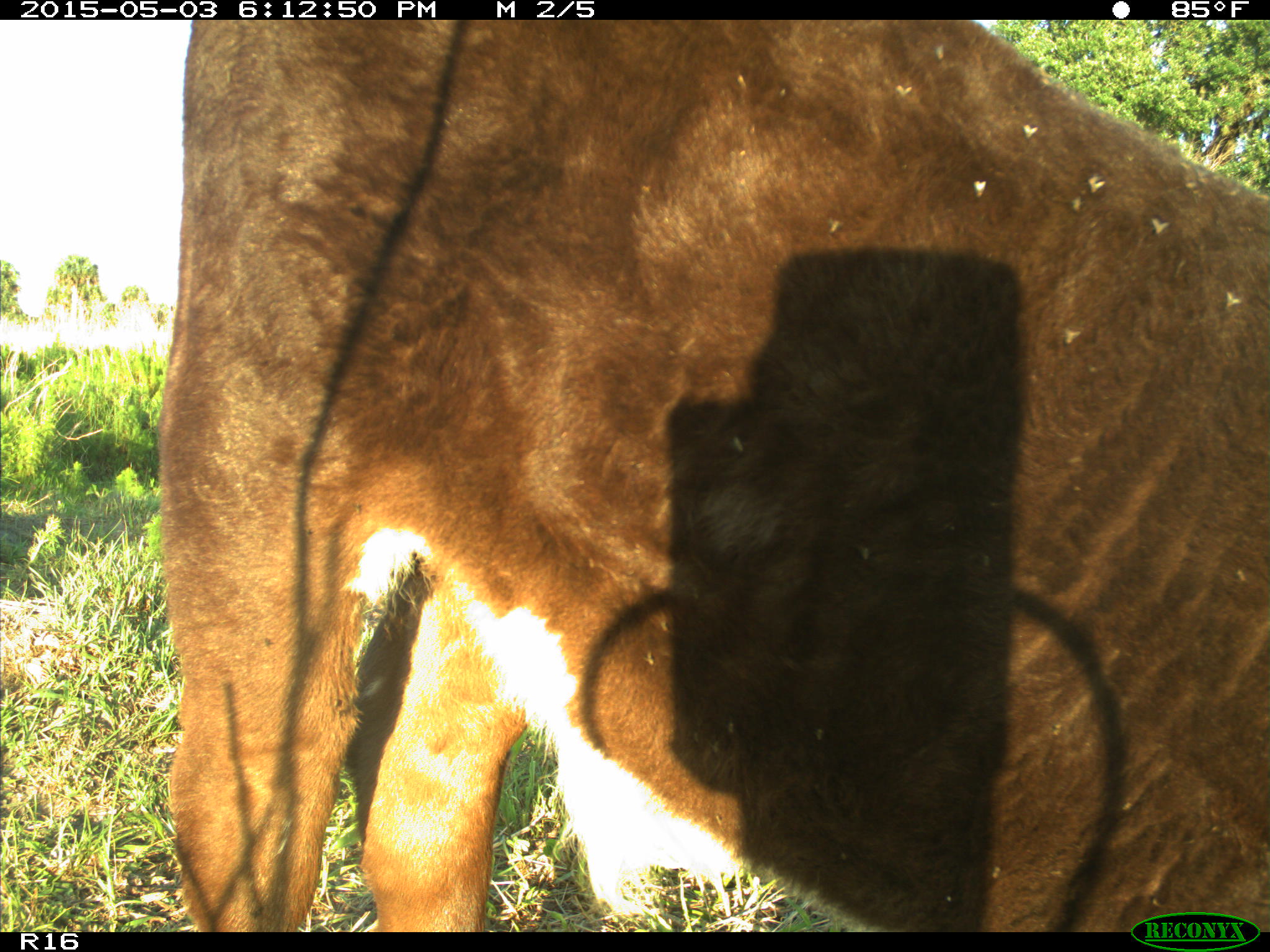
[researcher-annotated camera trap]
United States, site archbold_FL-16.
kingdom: Animalia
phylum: Chordata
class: Mammalia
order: Artiodactyla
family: Bovidae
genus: Bos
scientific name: Bos taurus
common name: domestic cow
Bos taurus (domestic cow).